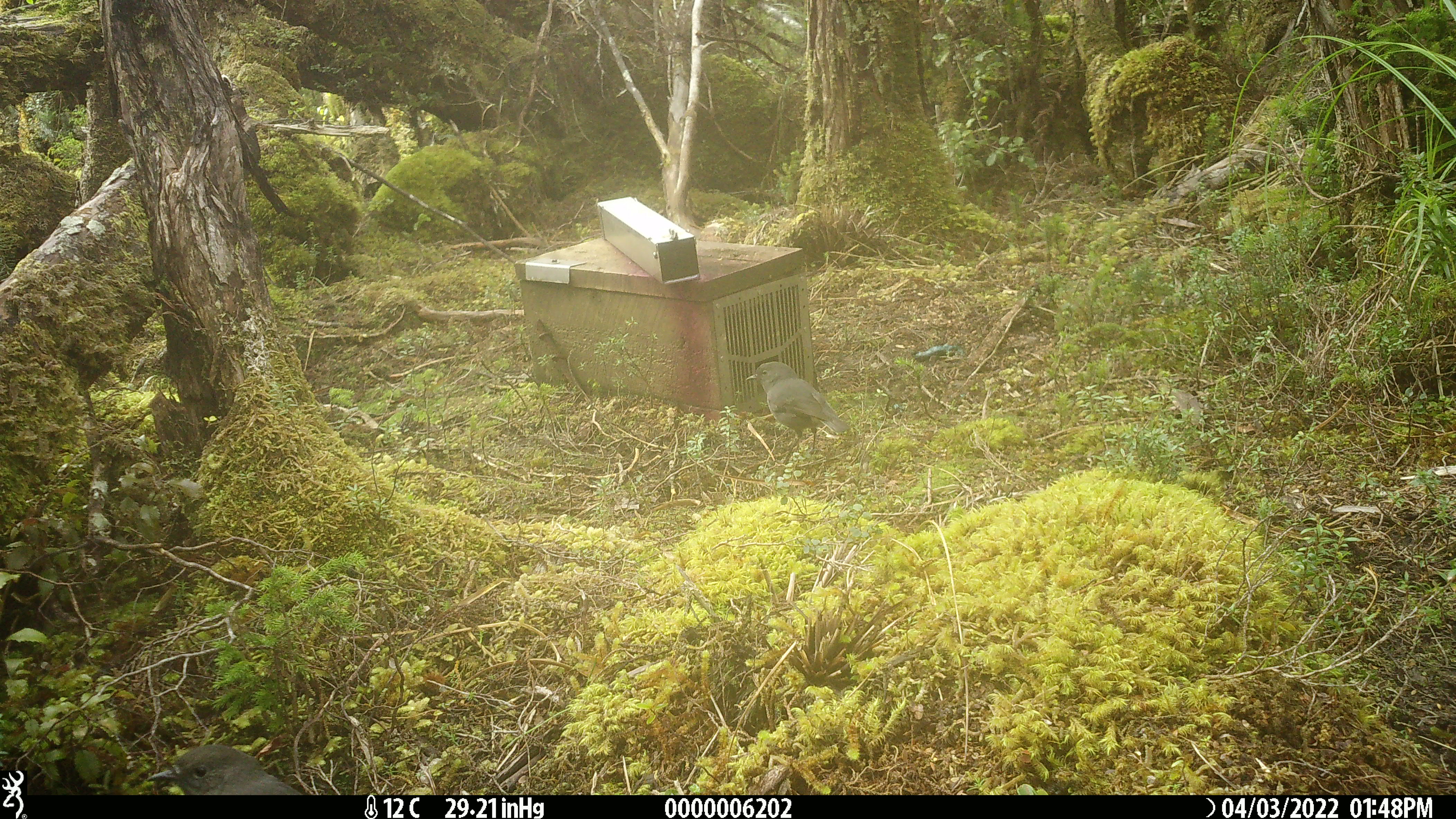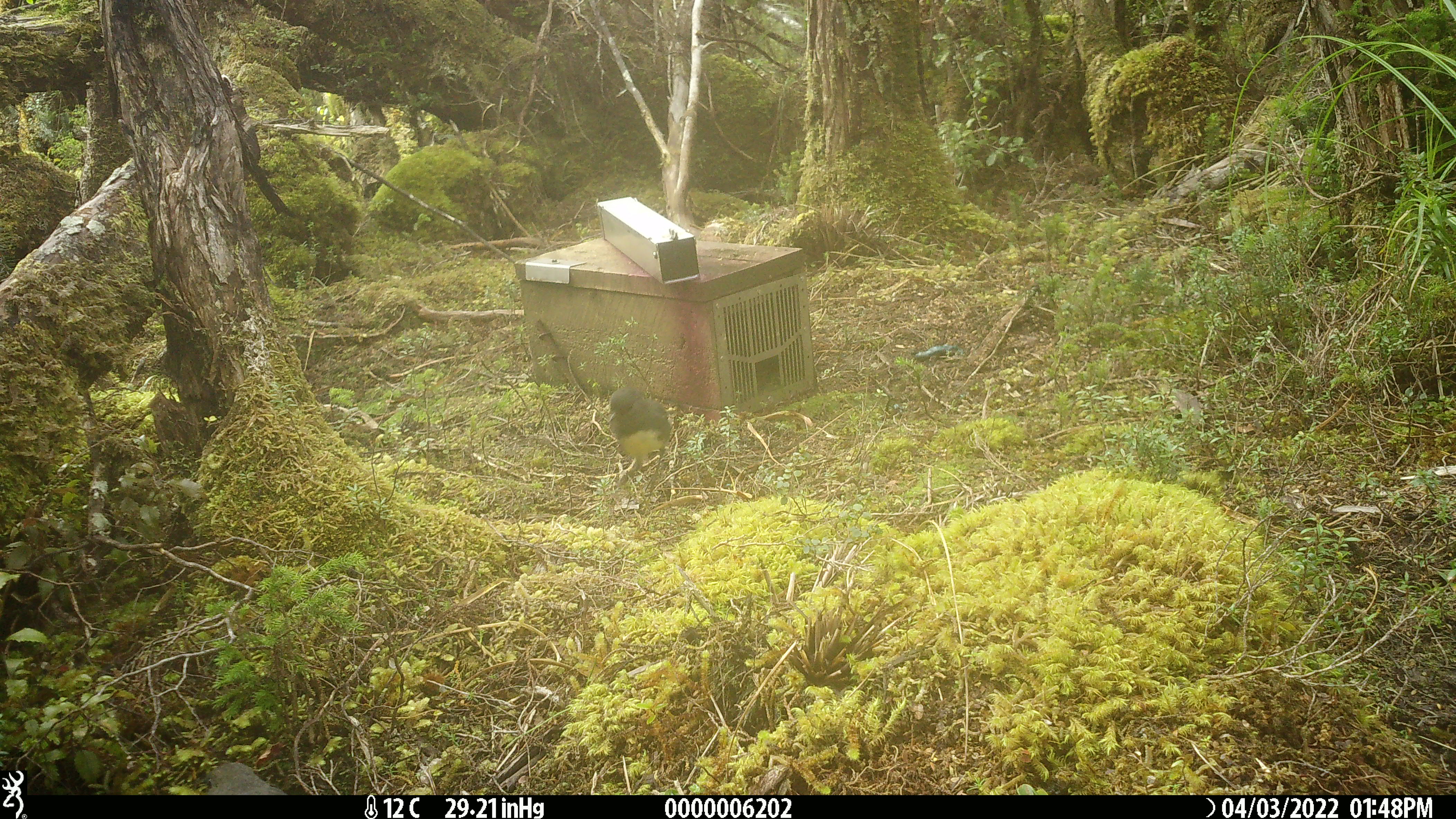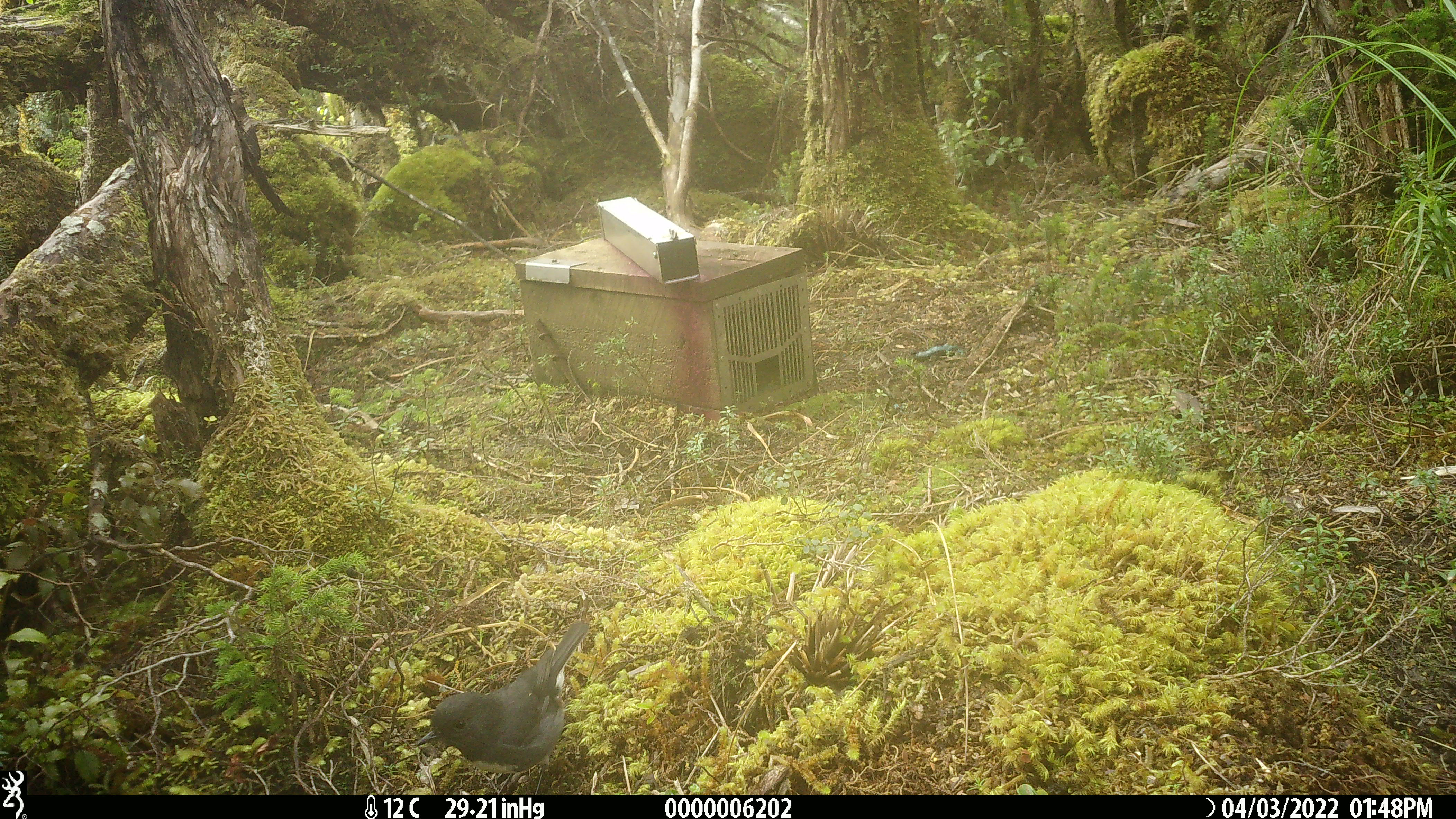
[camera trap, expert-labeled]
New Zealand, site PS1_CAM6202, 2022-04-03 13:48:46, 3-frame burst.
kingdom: Animalia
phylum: Chordata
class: Aves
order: Passeriformes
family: Petroicidae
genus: Petroica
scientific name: Petroica australis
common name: new zealand robin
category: robin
Robin (new zealand robin) (Petroica australis).